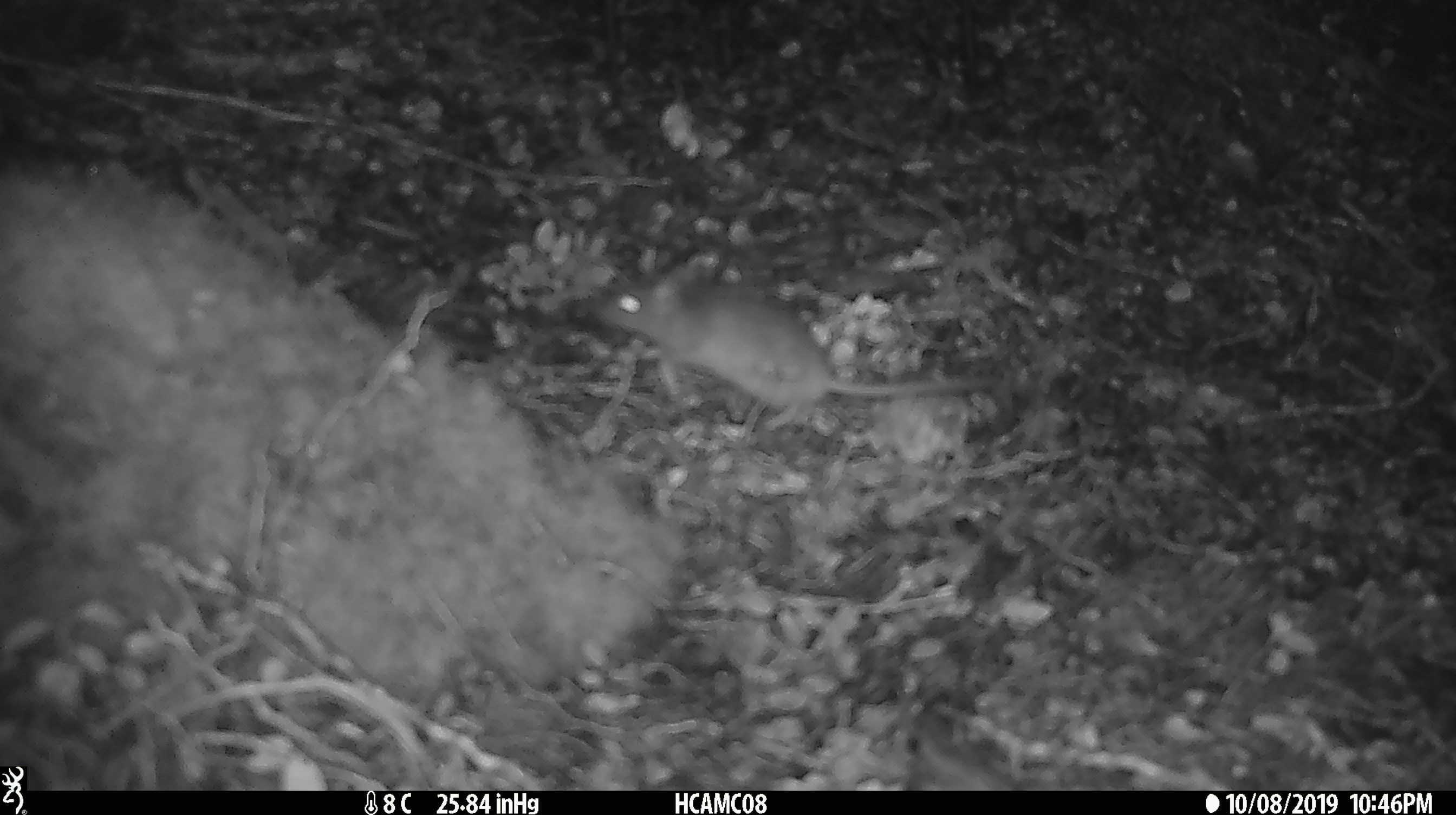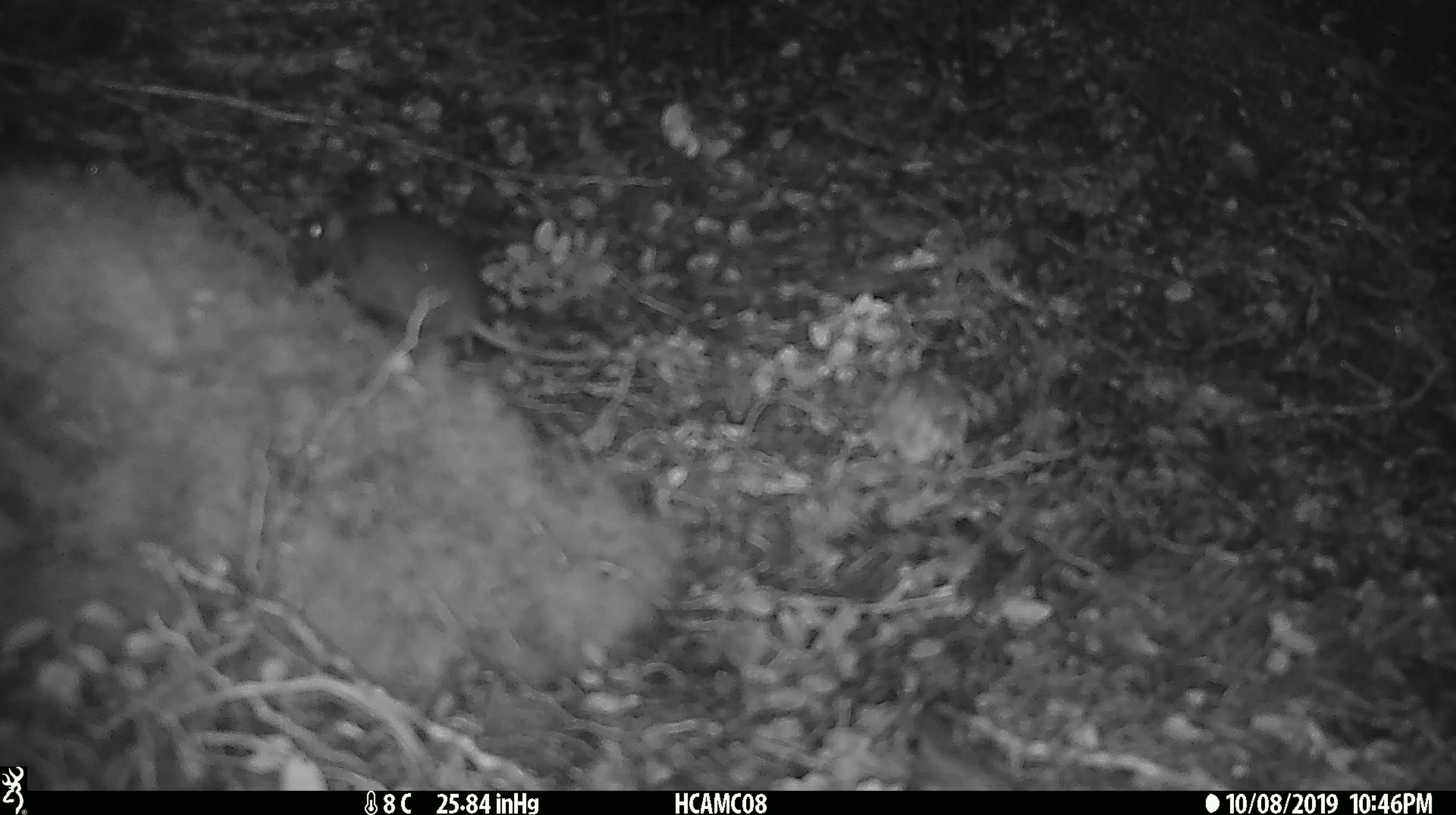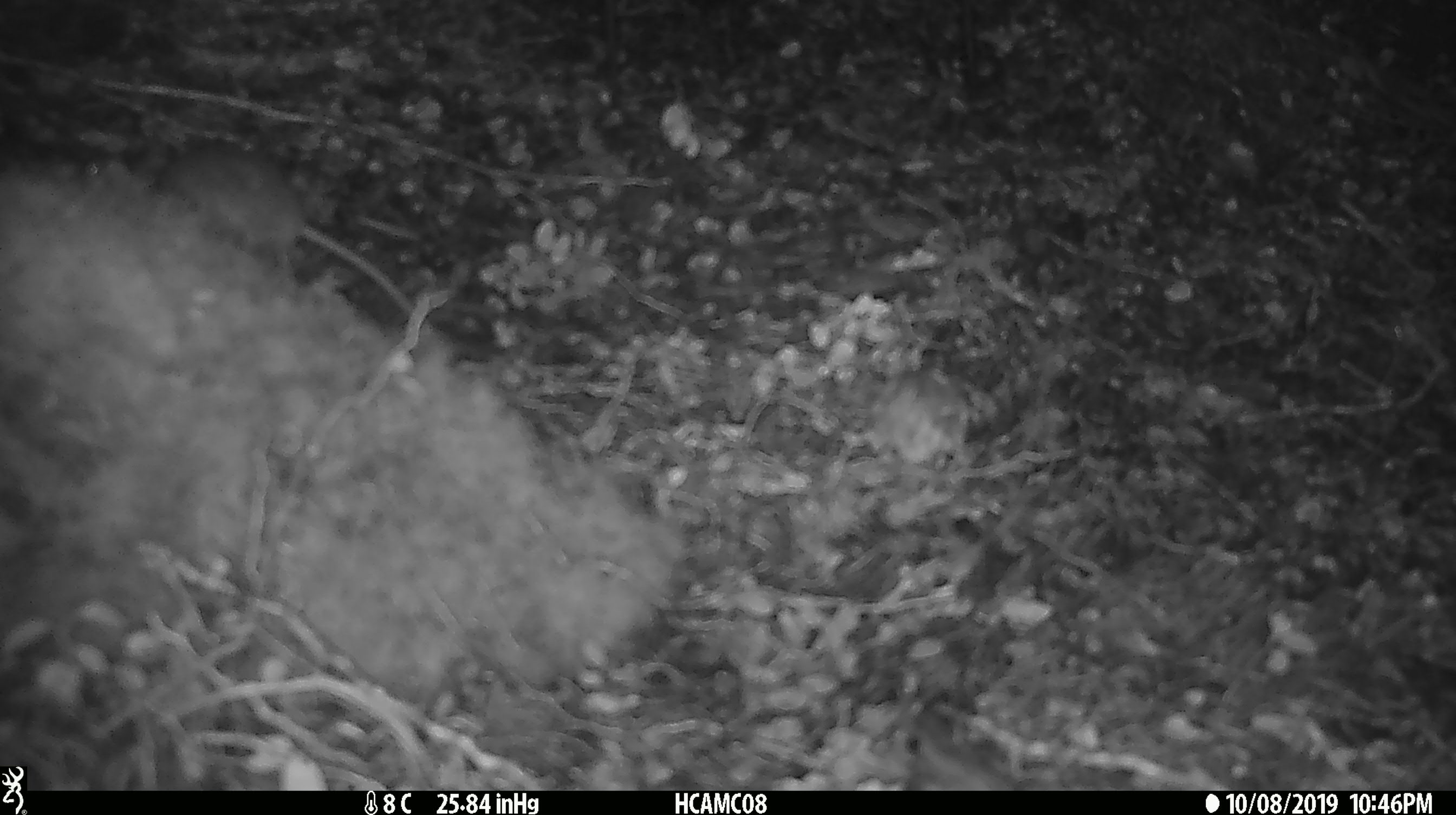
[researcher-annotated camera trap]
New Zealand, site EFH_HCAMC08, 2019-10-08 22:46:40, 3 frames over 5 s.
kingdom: Animalia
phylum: Chordata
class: Mammalia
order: Rodentia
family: Muridae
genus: Mus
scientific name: Mus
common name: mouse